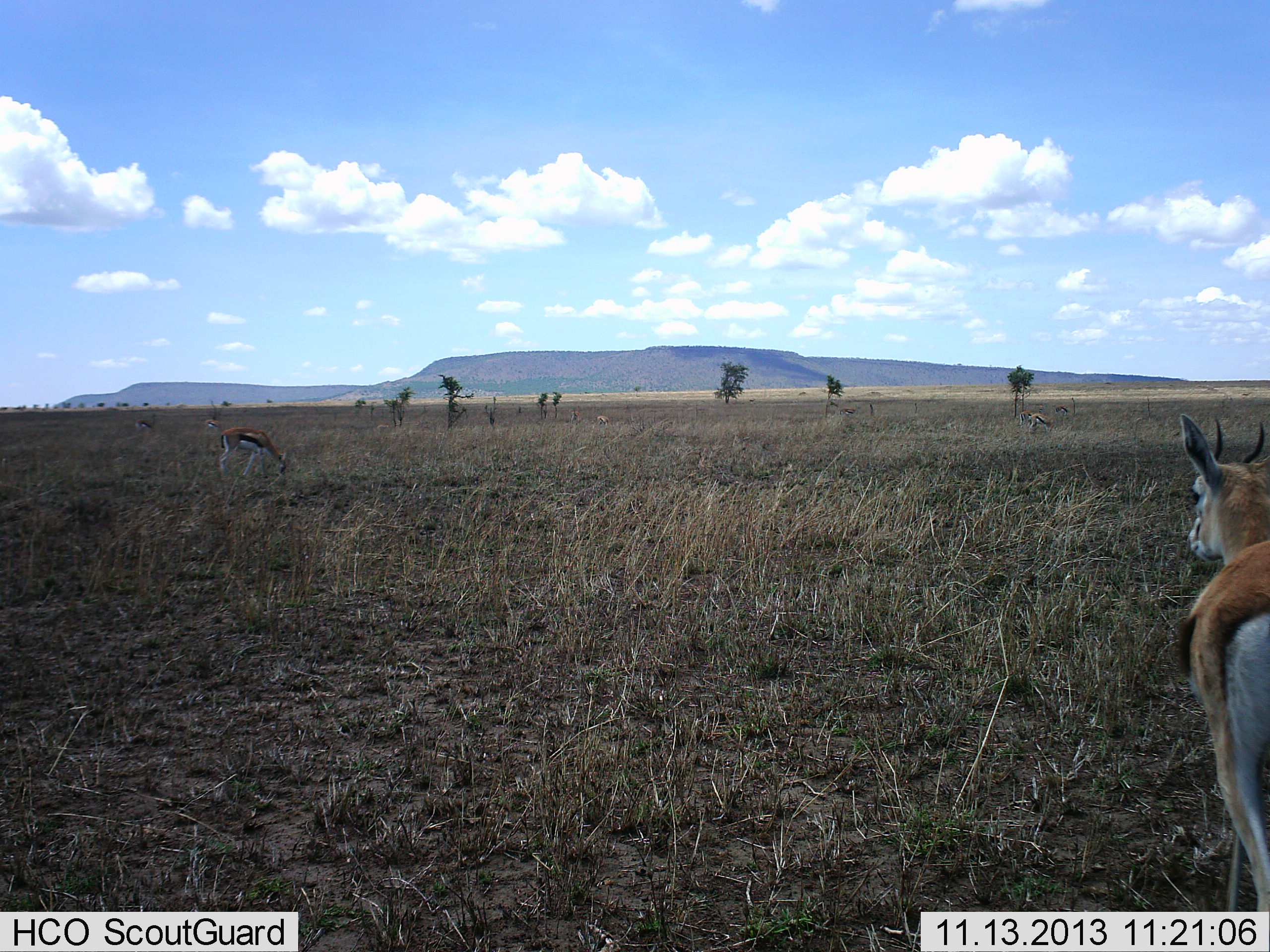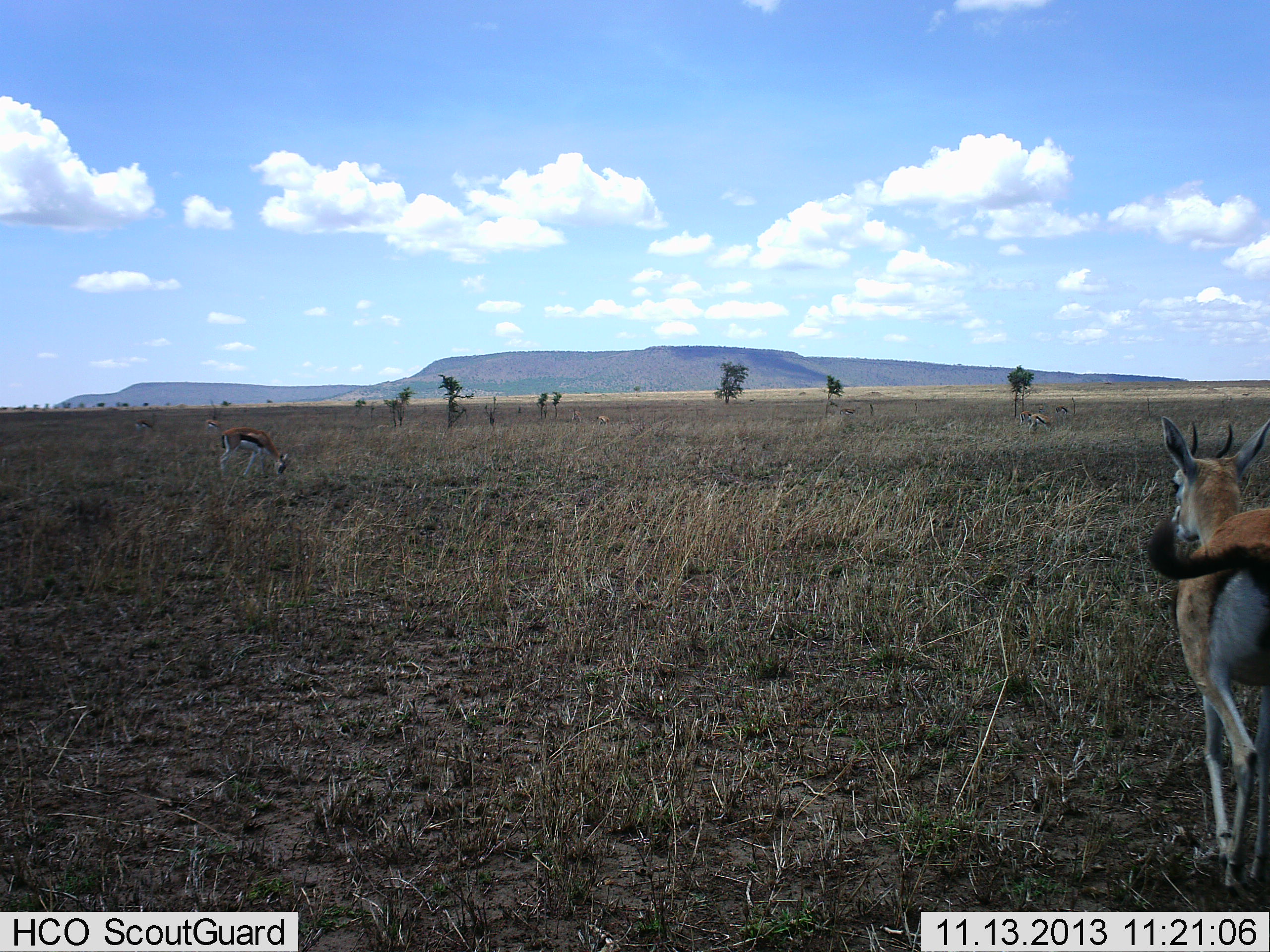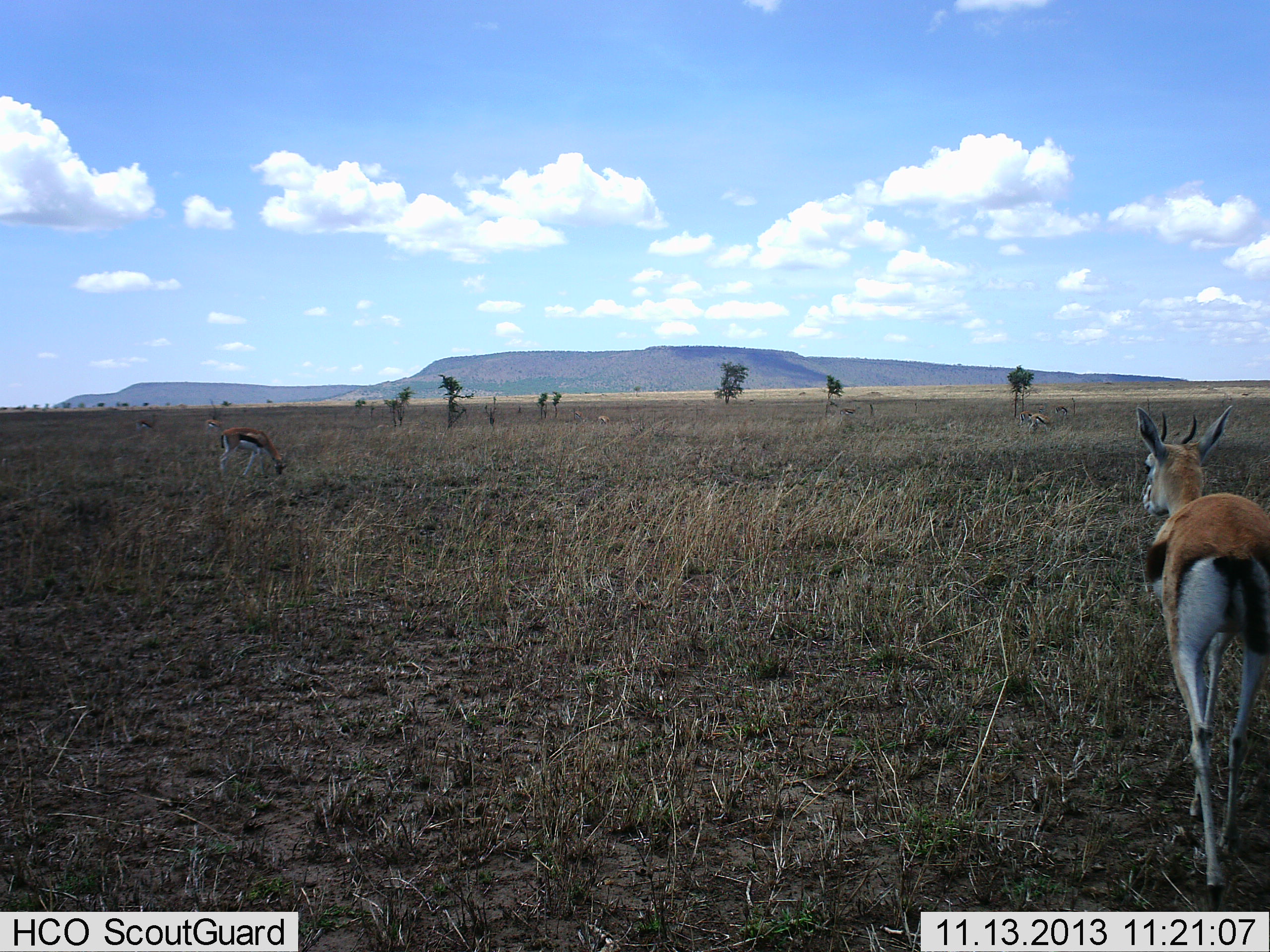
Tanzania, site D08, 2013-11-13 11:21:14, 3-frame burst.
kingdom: Animalia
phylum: Chordata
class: Mammalia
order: Artiodactyla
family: Bovidae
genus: Eudorcas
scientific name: Eudorcas thomsonii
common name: thomson's gazelle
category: gazellethomsons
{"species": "gazellethomsons (thomson's gazelle) (Eudorcas thomsonii)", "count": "2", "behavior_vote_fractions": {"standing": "30%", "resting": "0%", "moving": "90%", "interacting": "0%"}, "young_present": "0%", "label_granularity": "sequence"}